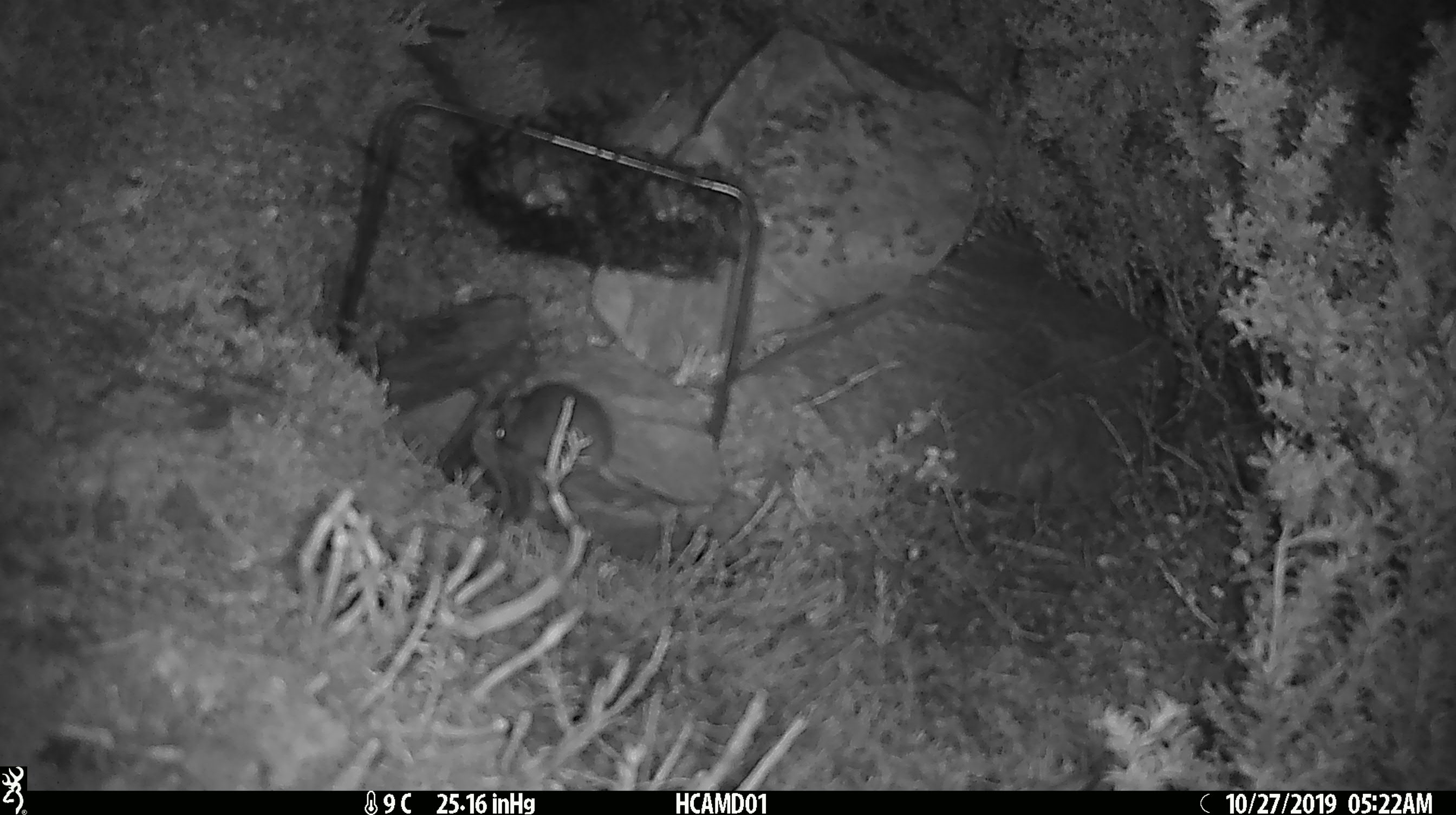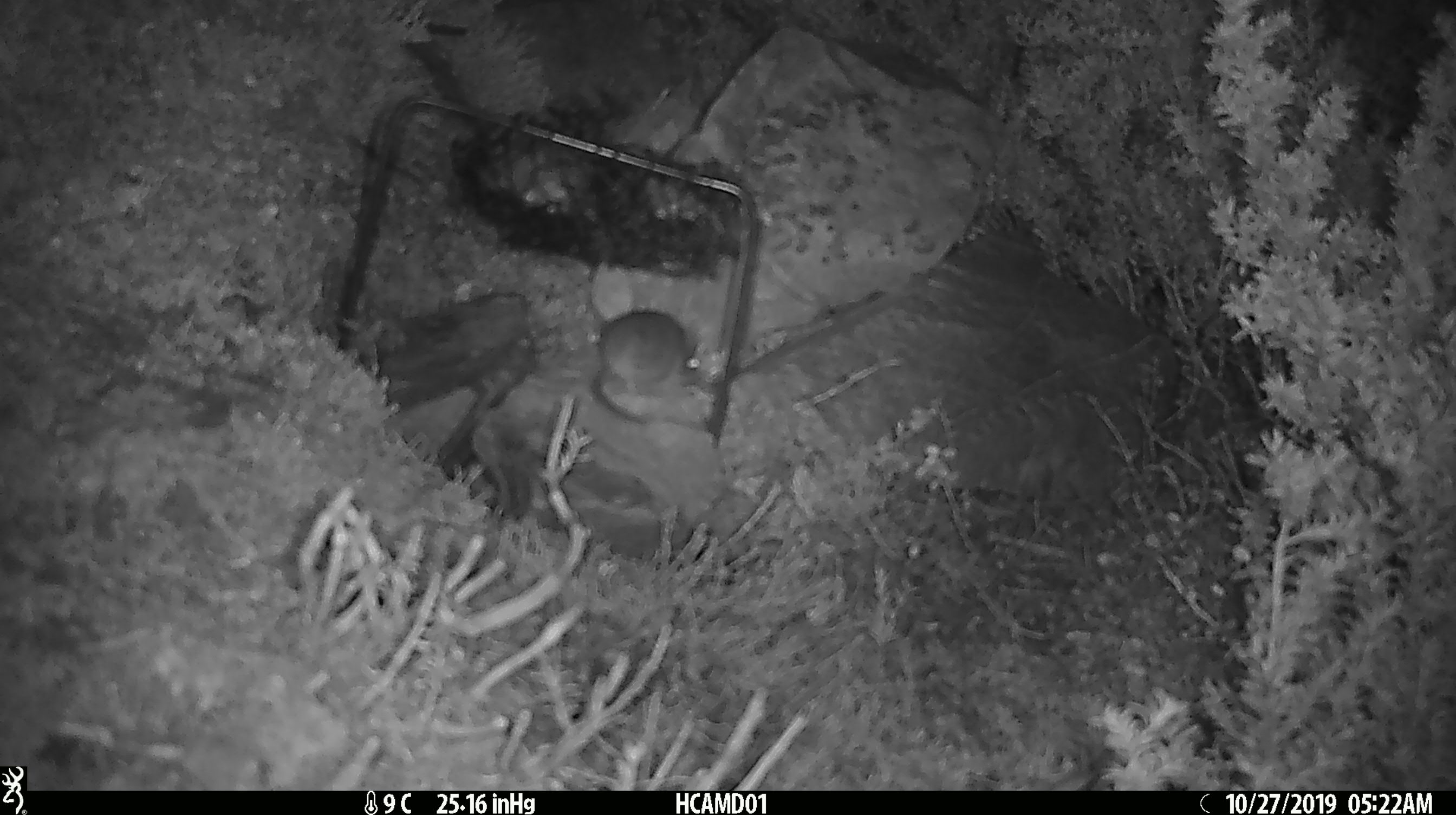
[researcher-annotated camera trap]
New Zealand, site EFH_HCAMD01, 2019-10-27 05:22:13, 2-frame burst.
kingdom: Animalia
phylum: Chordata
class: Mammalia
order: Rodentia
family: Muridae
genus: Mus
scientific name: Mus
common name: mouse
Mouse (Mus).